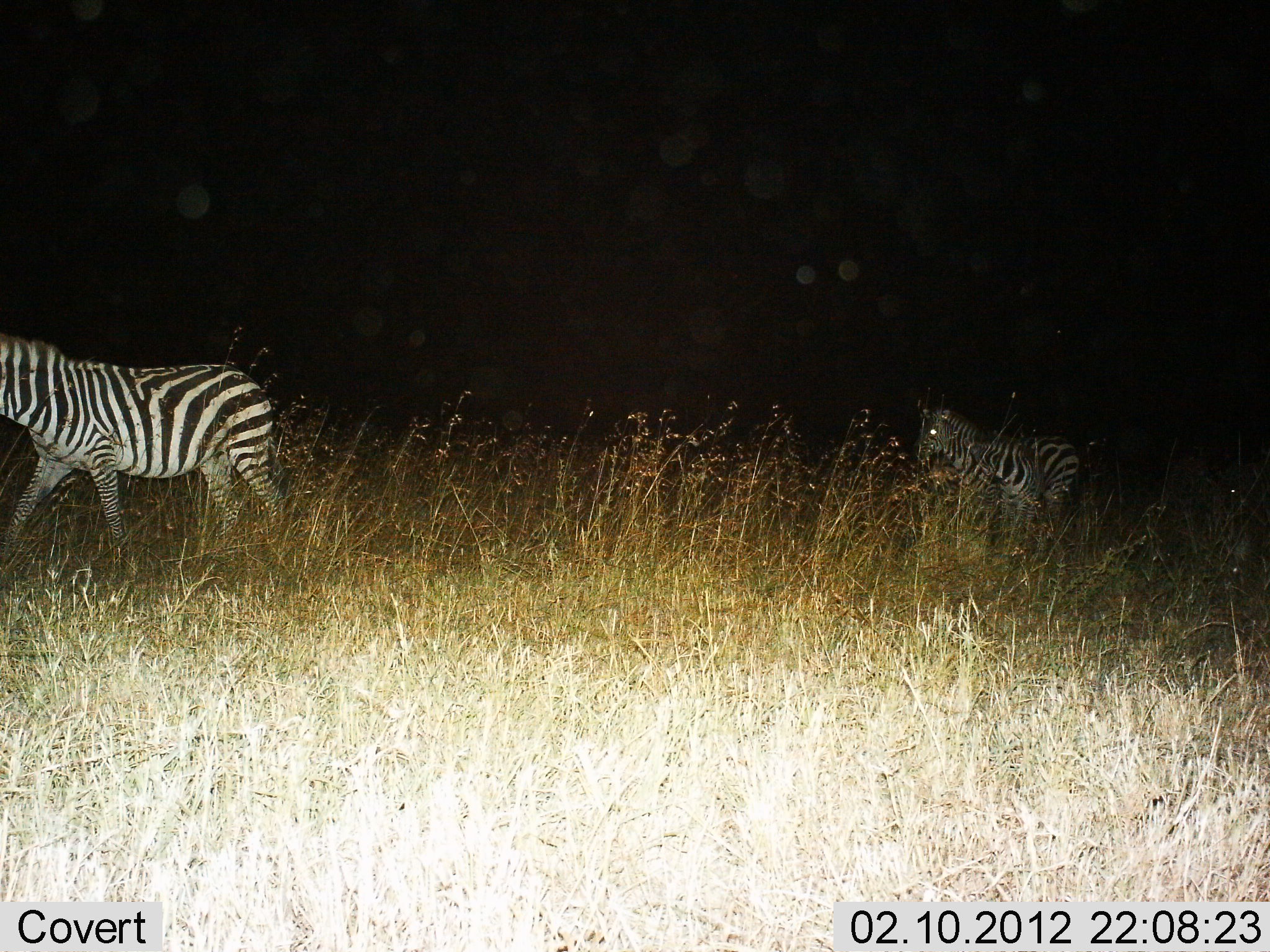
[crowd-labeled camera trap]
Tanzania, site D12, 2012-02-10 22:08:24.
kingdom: Animalia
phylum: Chordata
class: Mammalia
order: Perissodactyla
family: Equidae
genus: Equus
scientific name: Equus quagga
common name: plains zebra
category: zebra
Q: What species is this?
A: Zebra (plains zebra) (Equus quagga).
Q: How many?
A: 2.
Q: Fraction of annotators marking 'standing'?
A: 20%.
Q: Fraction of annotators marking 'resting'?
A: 0%.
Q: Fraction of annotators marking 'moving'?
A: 80%.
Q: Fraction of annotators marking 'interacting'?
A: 0%.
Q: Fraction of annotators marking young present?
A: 25%.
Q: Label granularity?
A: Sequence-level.